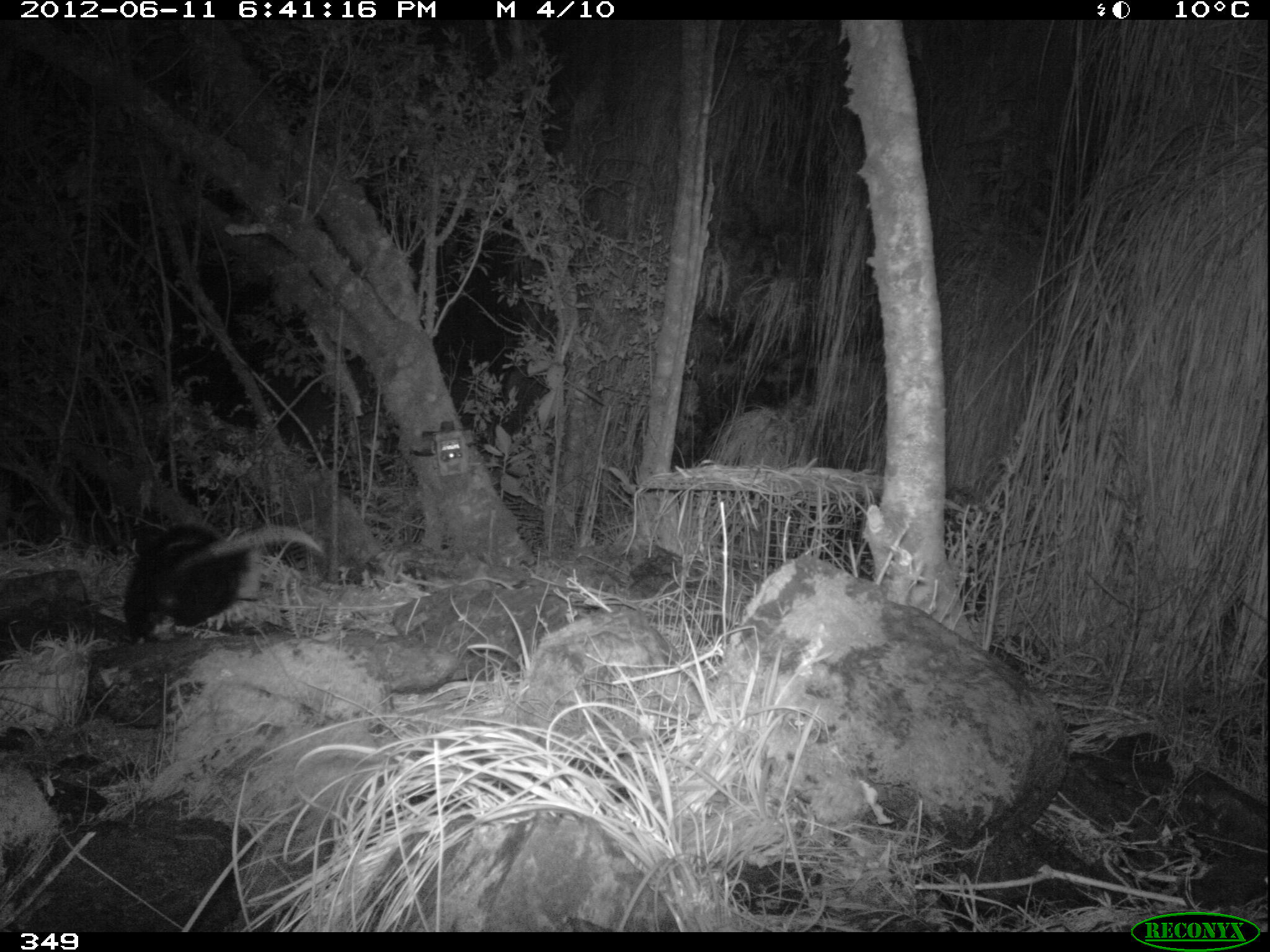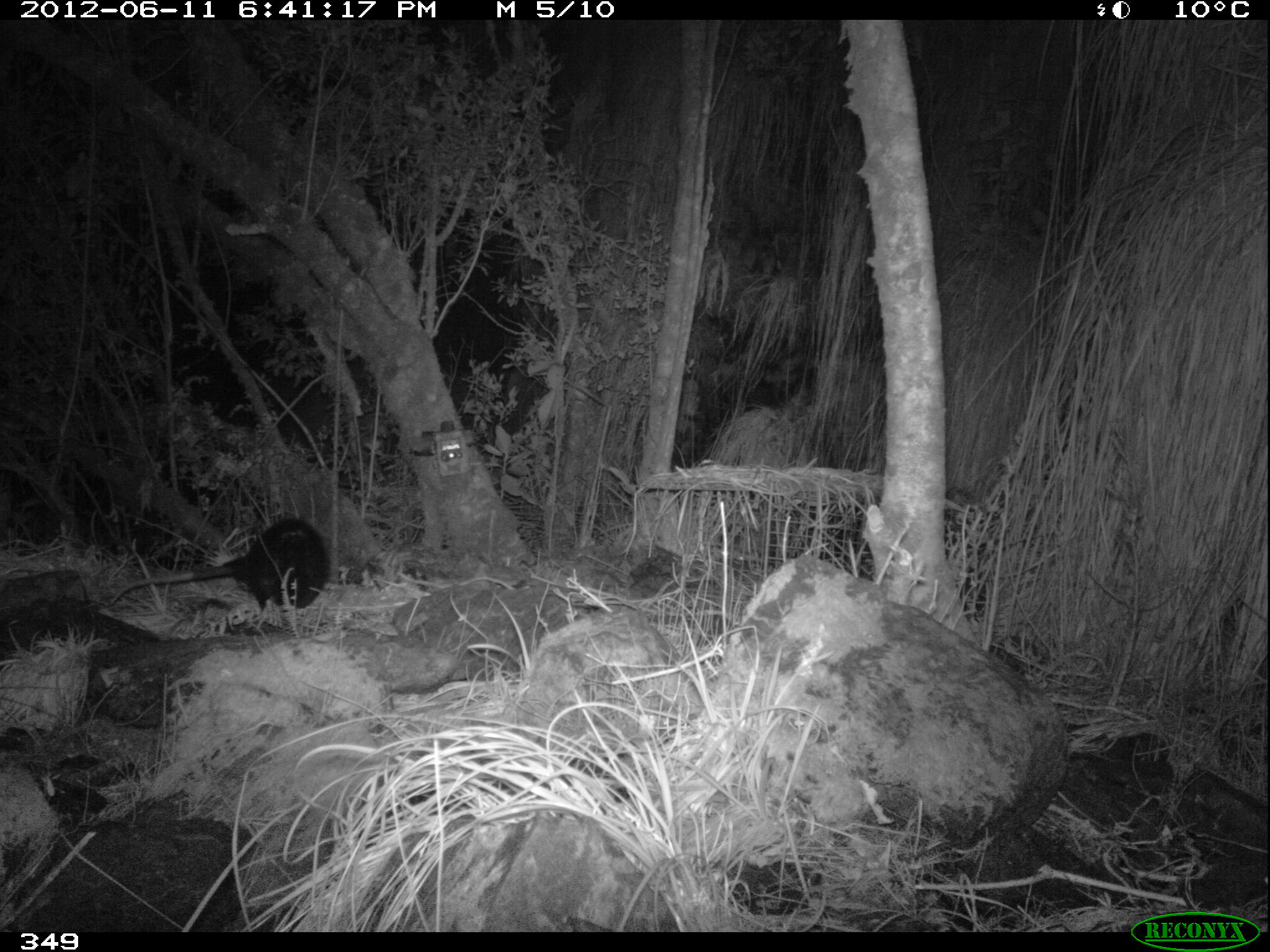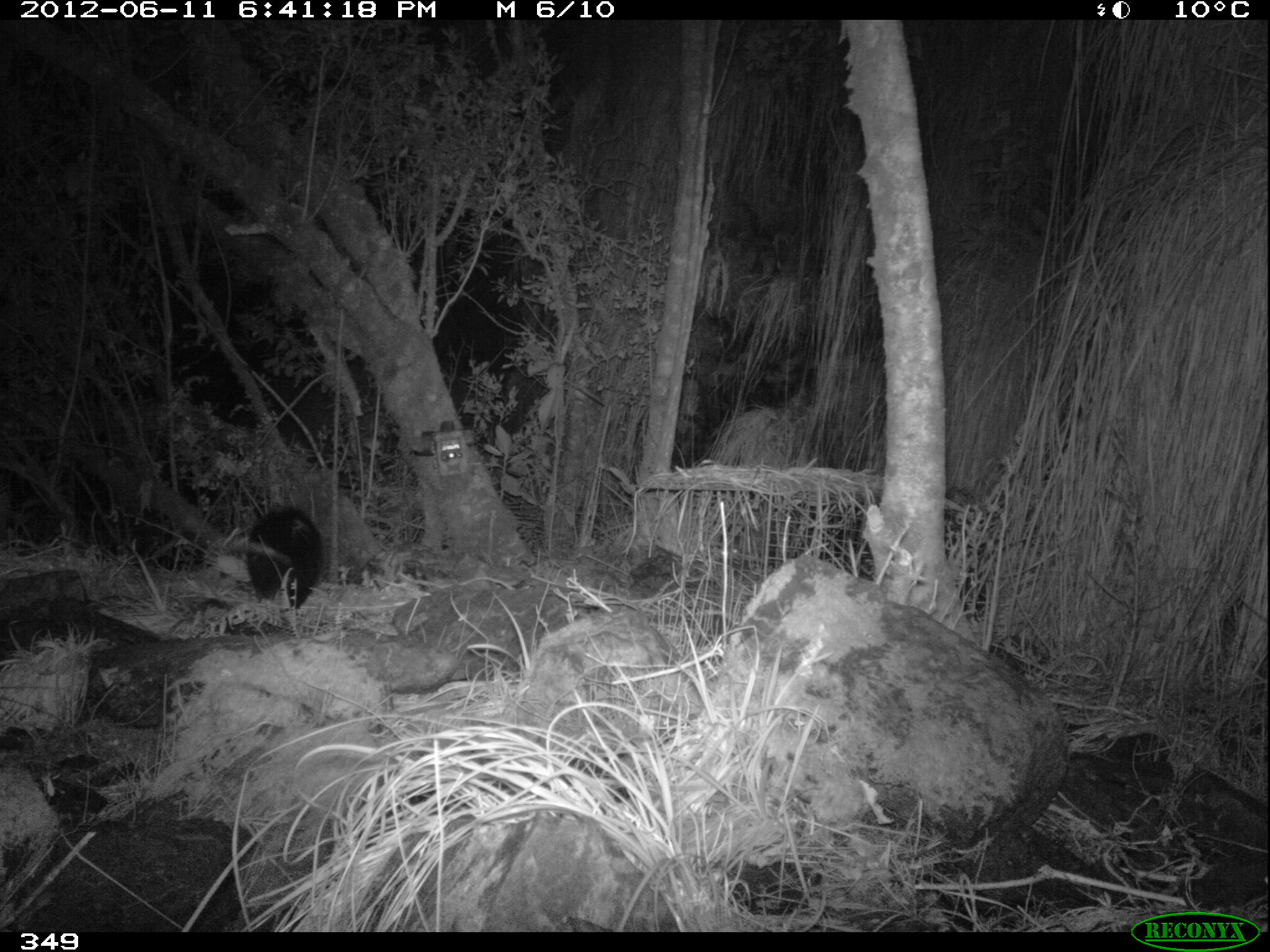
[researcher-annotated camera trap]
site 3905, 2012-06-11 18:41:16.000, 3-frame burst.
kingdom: Animalia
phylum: Chordata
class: Mammalia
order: Didelphimorphia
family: Didelphidae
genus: Didelphis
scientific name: Didelphis pernigra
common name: andean white-eared opossum